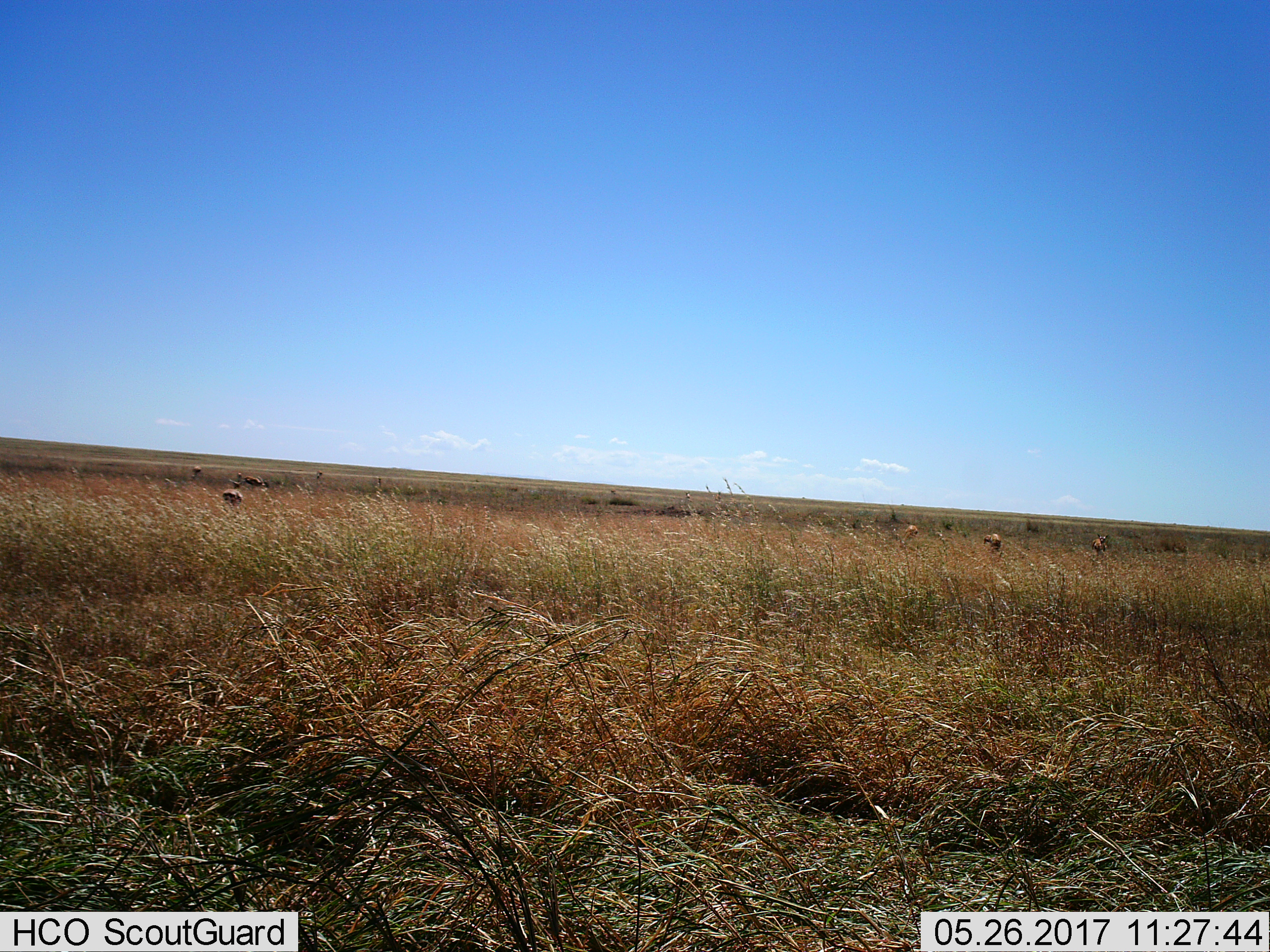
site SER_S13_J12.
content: unidentified animal